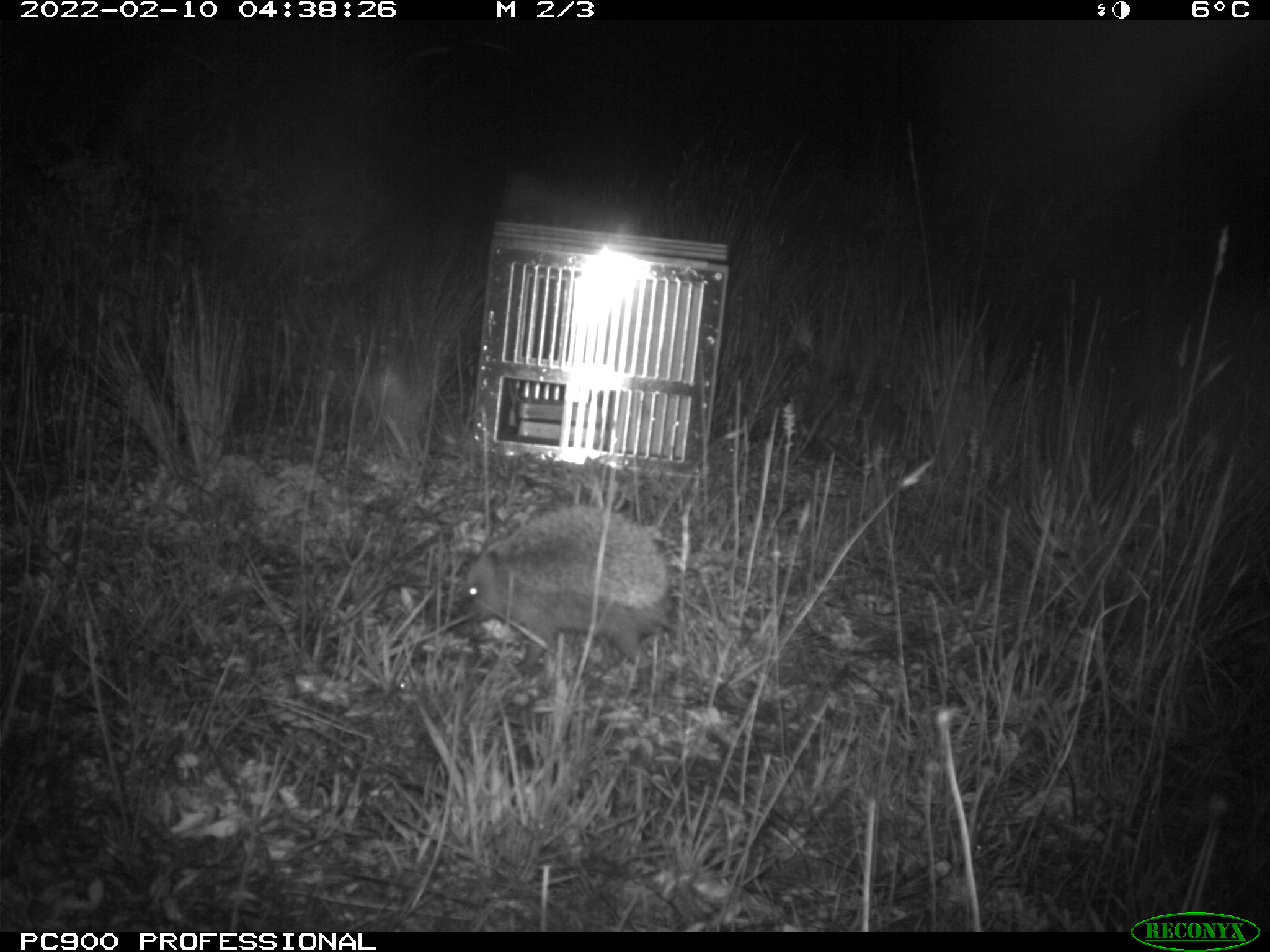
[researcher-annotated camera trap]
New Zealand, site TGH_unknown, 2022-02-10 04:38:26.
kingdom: Animalia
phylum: Chordata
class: Mammalia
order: Eulipotyphla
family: Erinaceidae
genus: Erinaceus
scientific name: Erinaceus europaeus europaeus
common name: european hedgehog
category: hedgehog